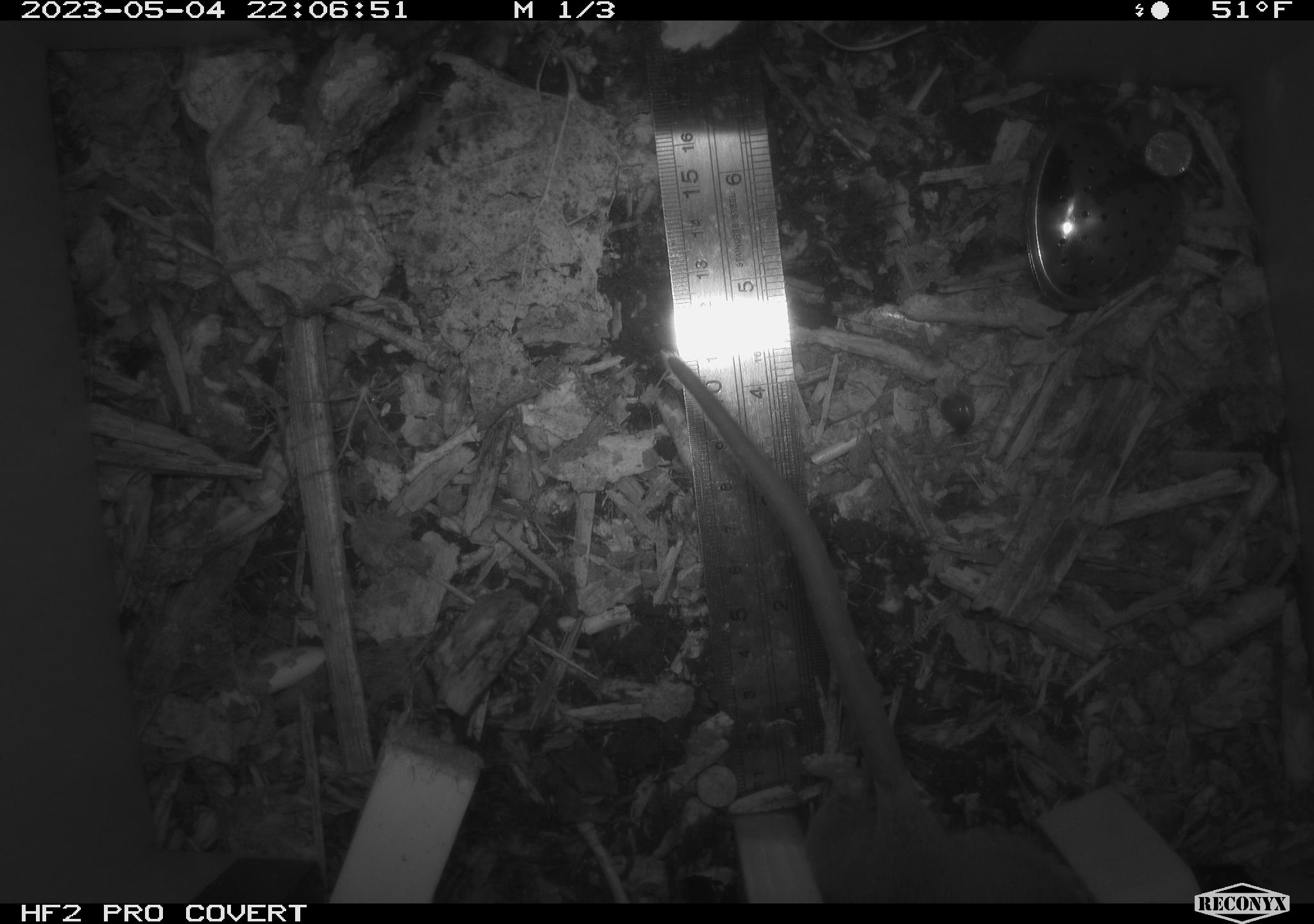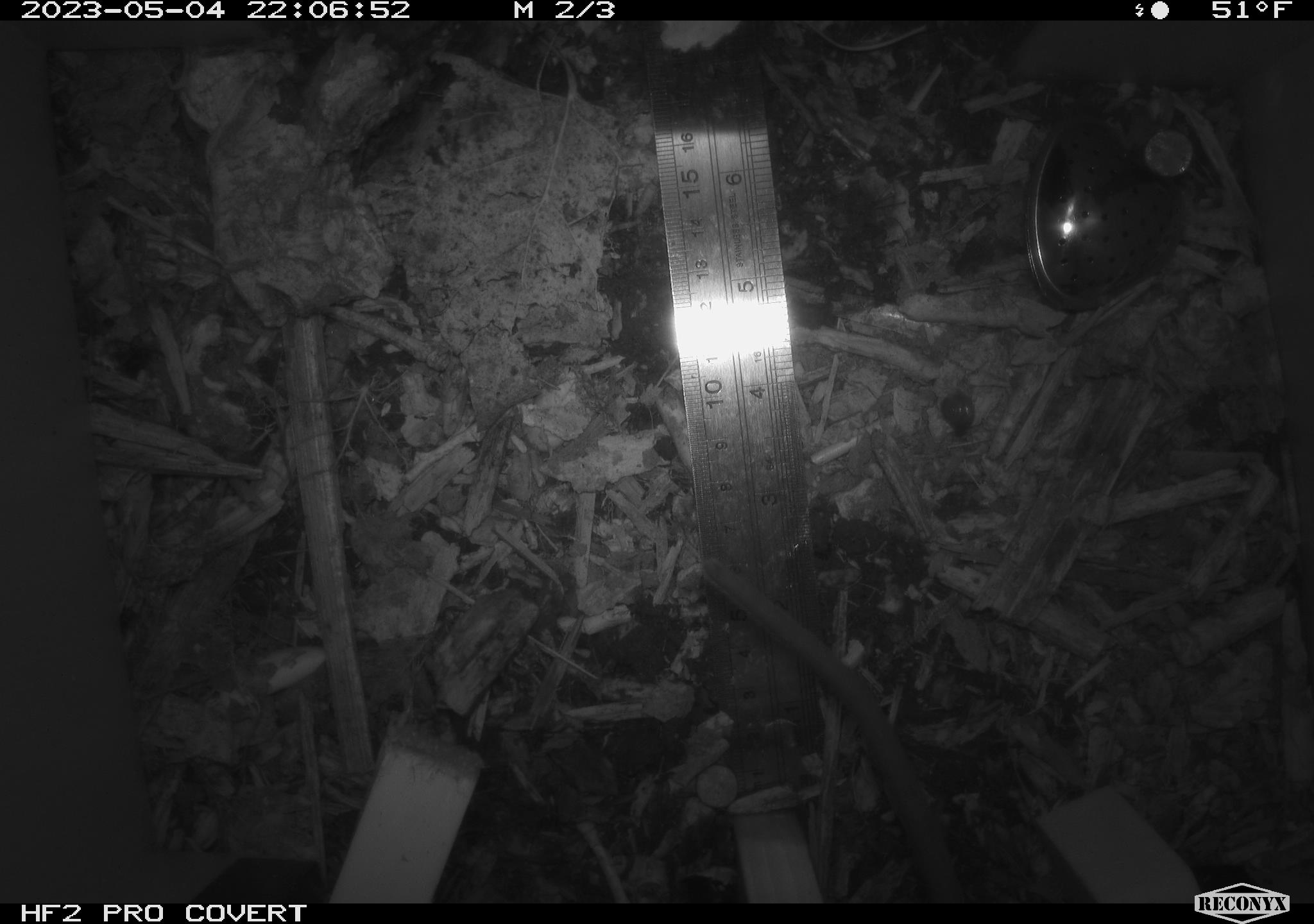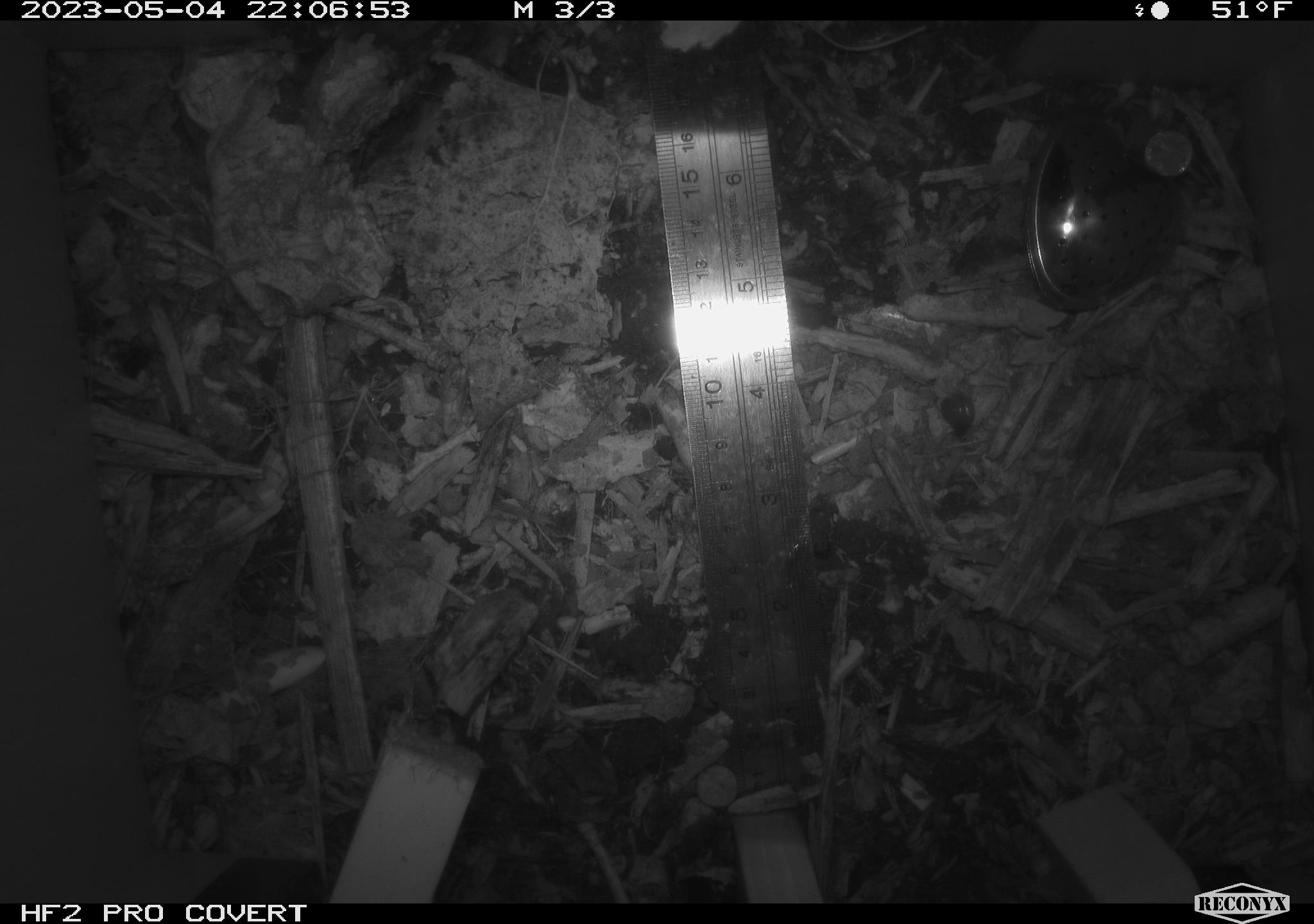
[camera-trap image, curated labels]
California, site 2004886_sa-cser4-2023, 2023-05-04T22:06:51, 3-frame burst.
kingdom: Animalia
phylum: Chordata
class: Mammalia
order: Rodentia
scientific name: Rodentia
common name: woodrat or rat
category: woodrat or rat species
Woodrat or rat species (woodrat or rat) (Rodentia).